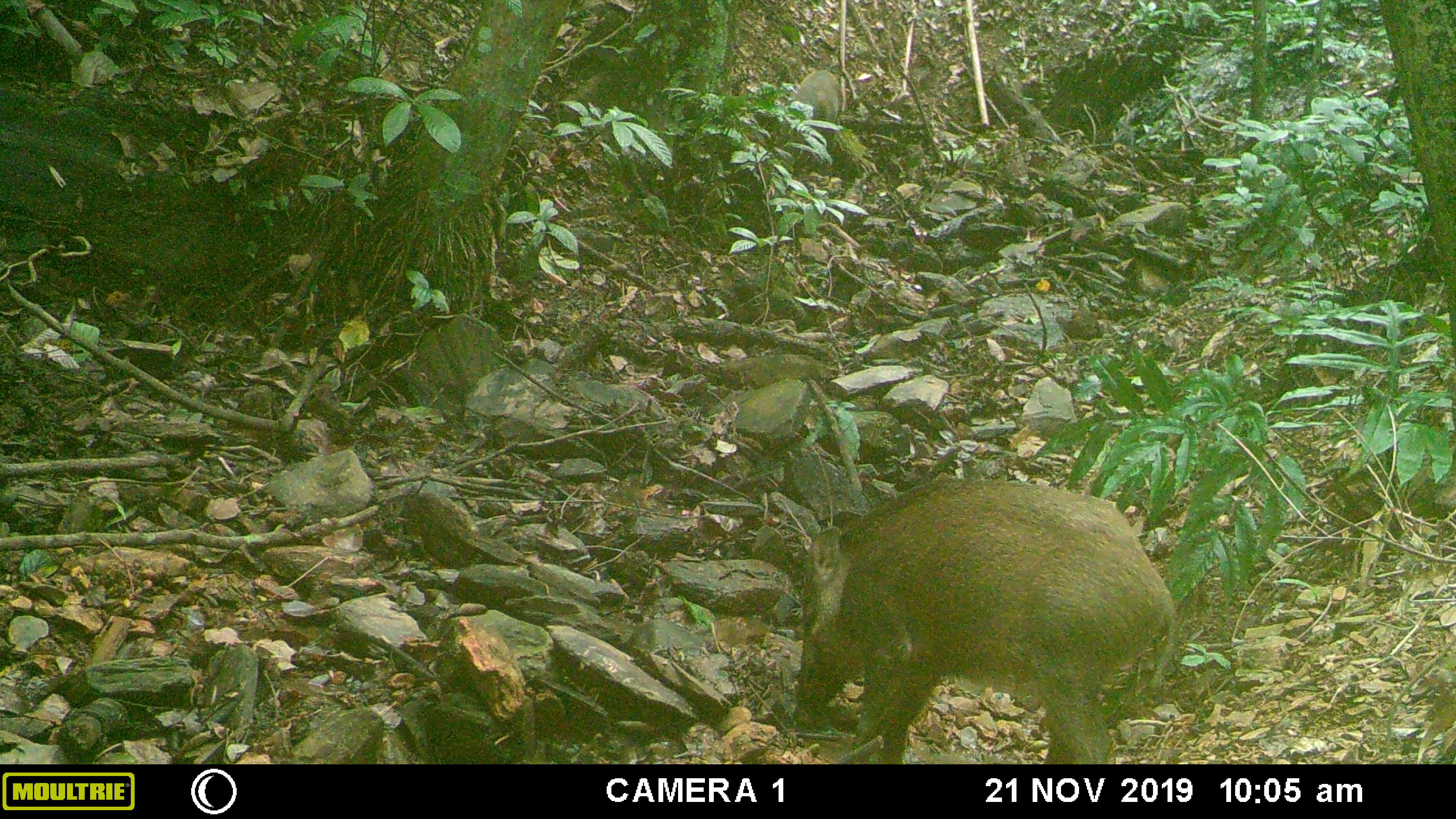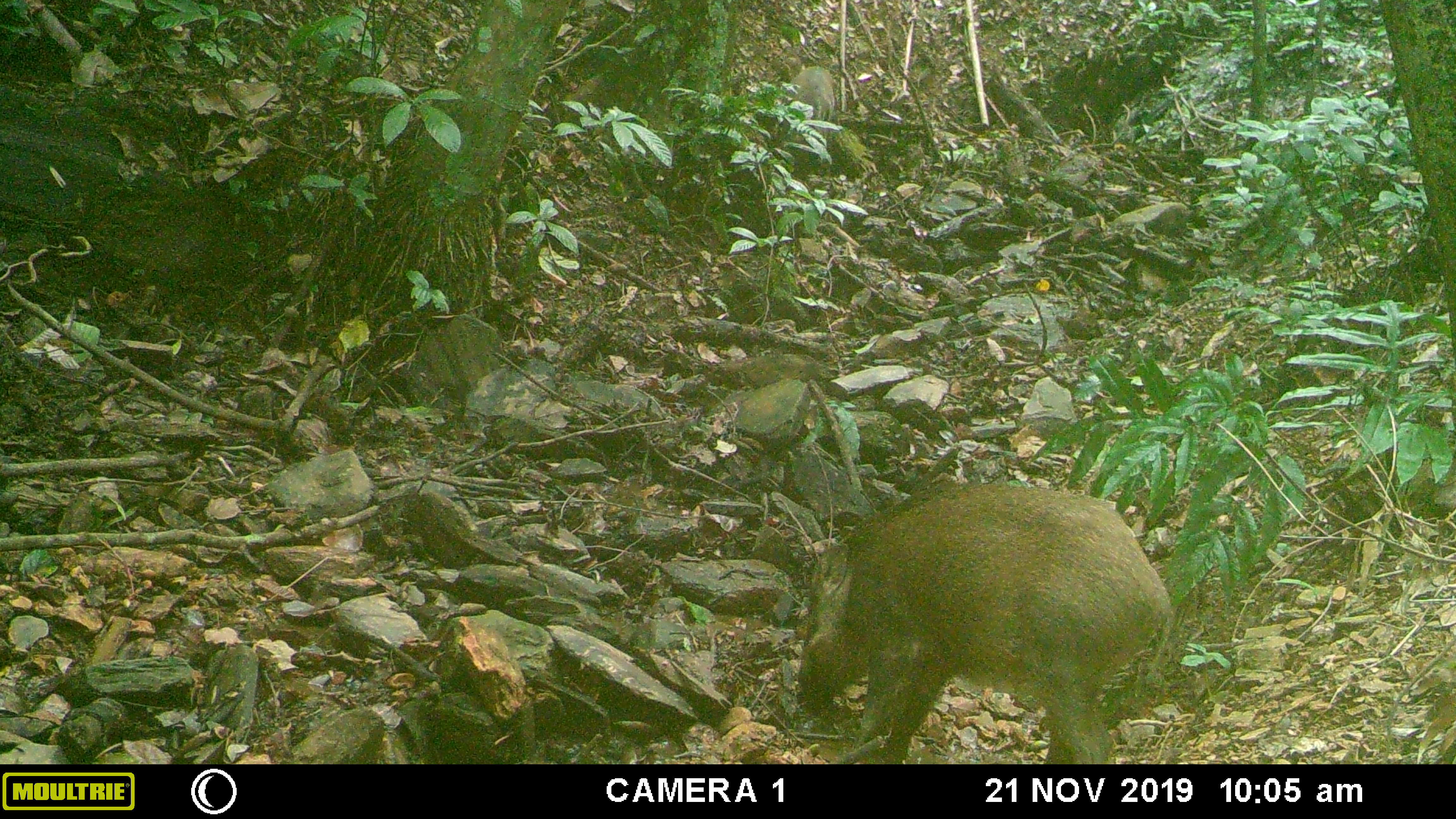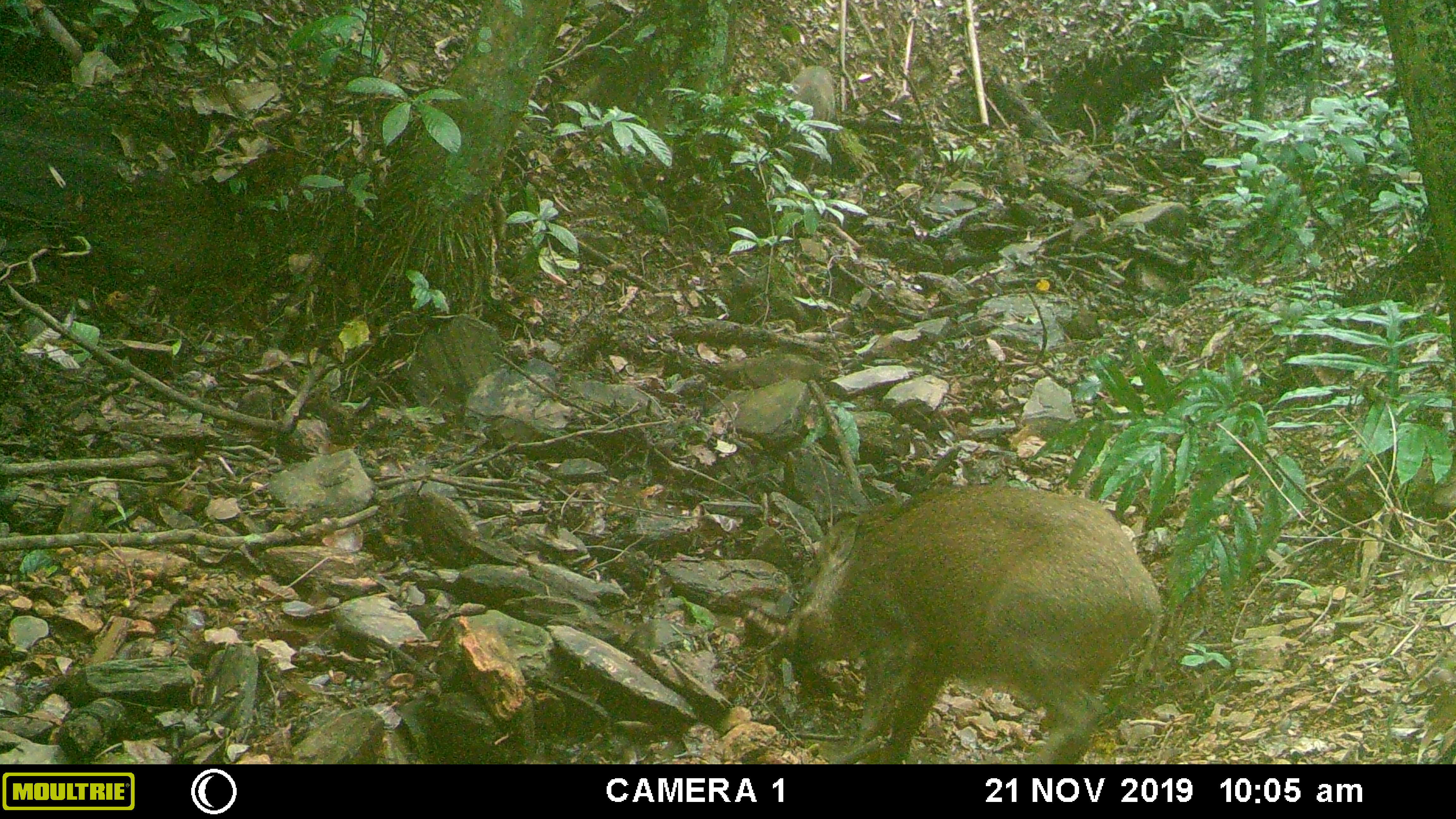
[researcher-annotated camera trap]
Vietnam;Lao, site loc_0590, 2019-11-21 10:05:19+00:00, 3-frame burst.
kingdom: Animalia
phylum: Chordata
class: Mammalia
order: Artiodactyla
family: Suidae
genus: Sus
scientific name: Sus scrofa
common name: eurasian wild pig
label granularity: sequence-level